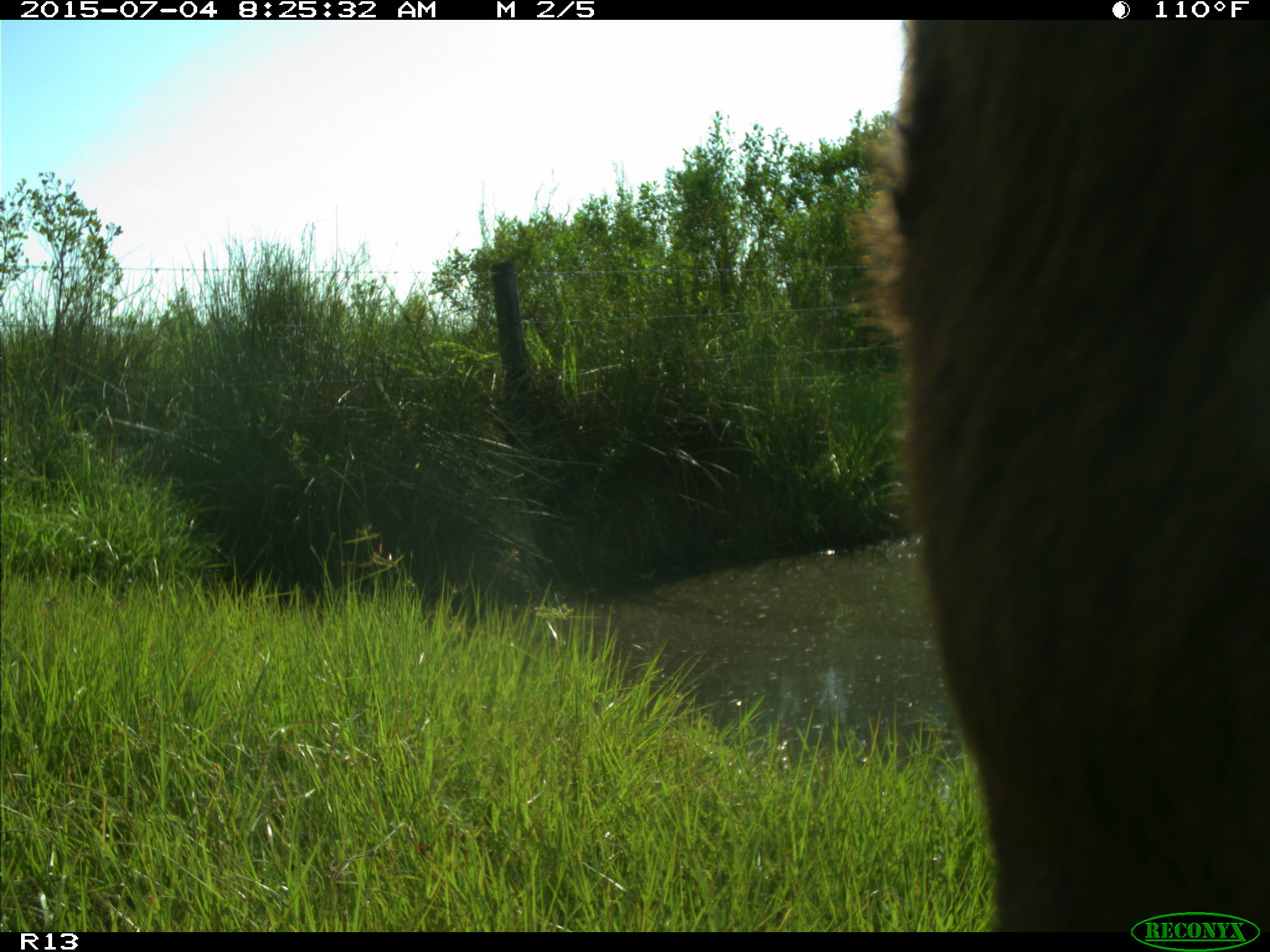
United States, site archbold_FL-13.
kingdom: Animalia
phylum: Chordata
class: Mammalia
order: Artiodactyla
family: Bovidae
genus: Bos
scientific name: Bos taurus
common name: domestic cow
Bos taurus (domestic cow).